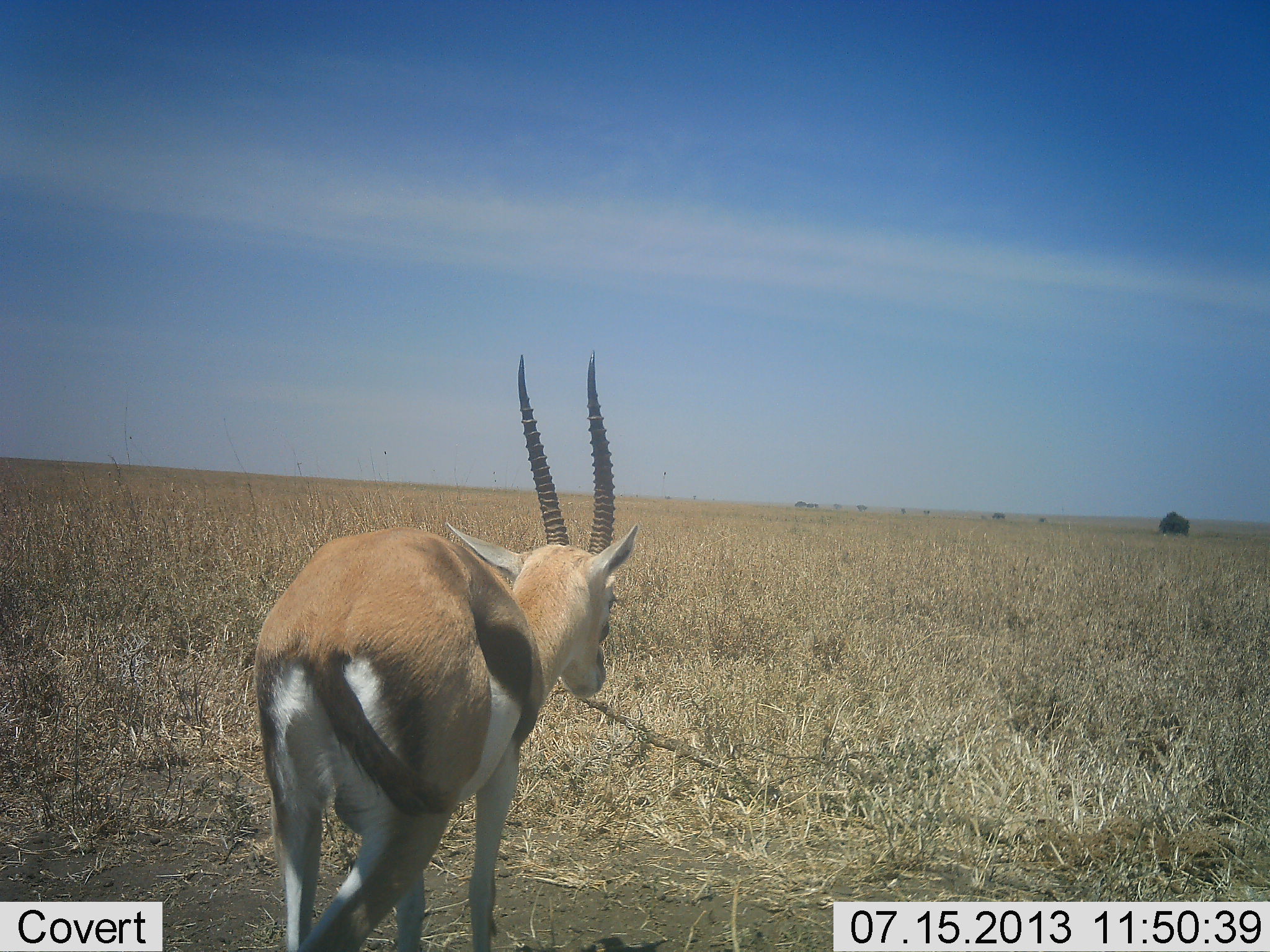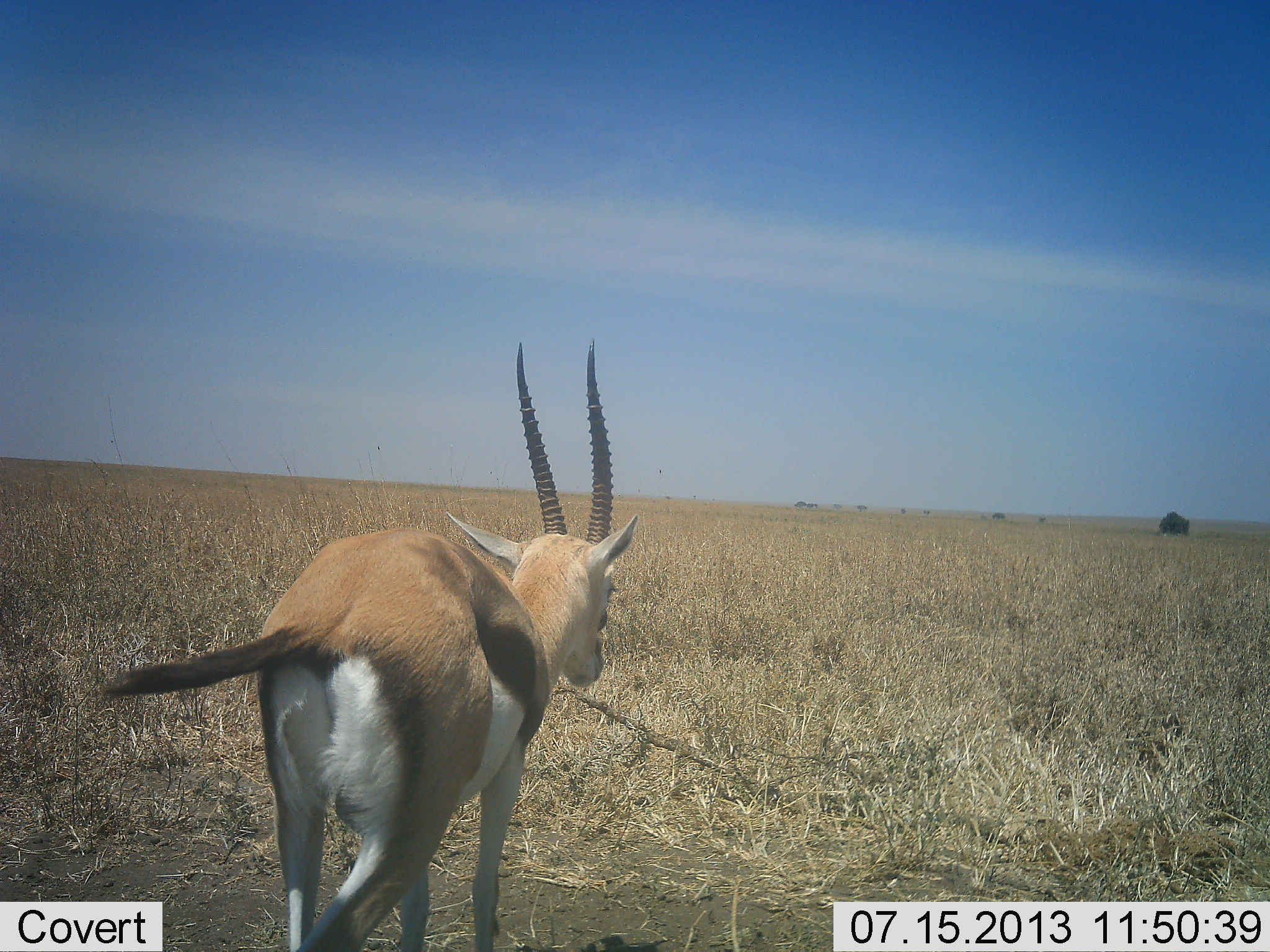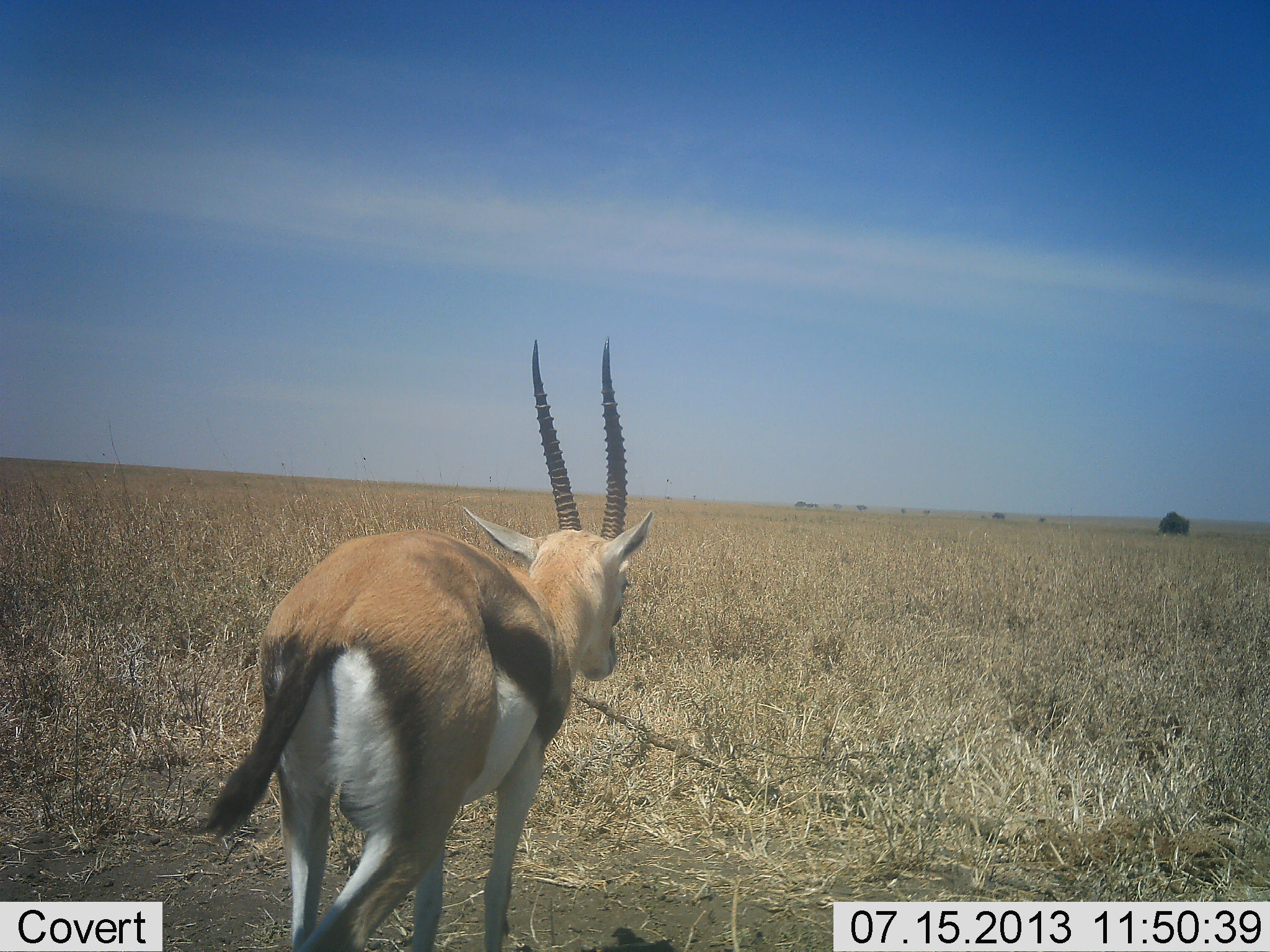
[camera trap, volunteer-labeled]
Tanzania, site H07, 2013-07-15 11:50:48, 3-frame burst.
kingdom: Animalia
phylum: Chordata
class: Mammalia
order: Artiodactyla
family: Bovidae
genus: Eudorcas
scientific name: Eudorcas thomsonii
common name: thomson's gazelle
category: gazellethomsons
Gazellethomsons (thomson's gazelle) (Eudorcas thomsonii), count 1. Behavior (volunteer vote fractions): standing 82%, resting 0%, moving 18%, interacting 0%. Young present (vote fraction): 0%. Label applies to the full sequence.